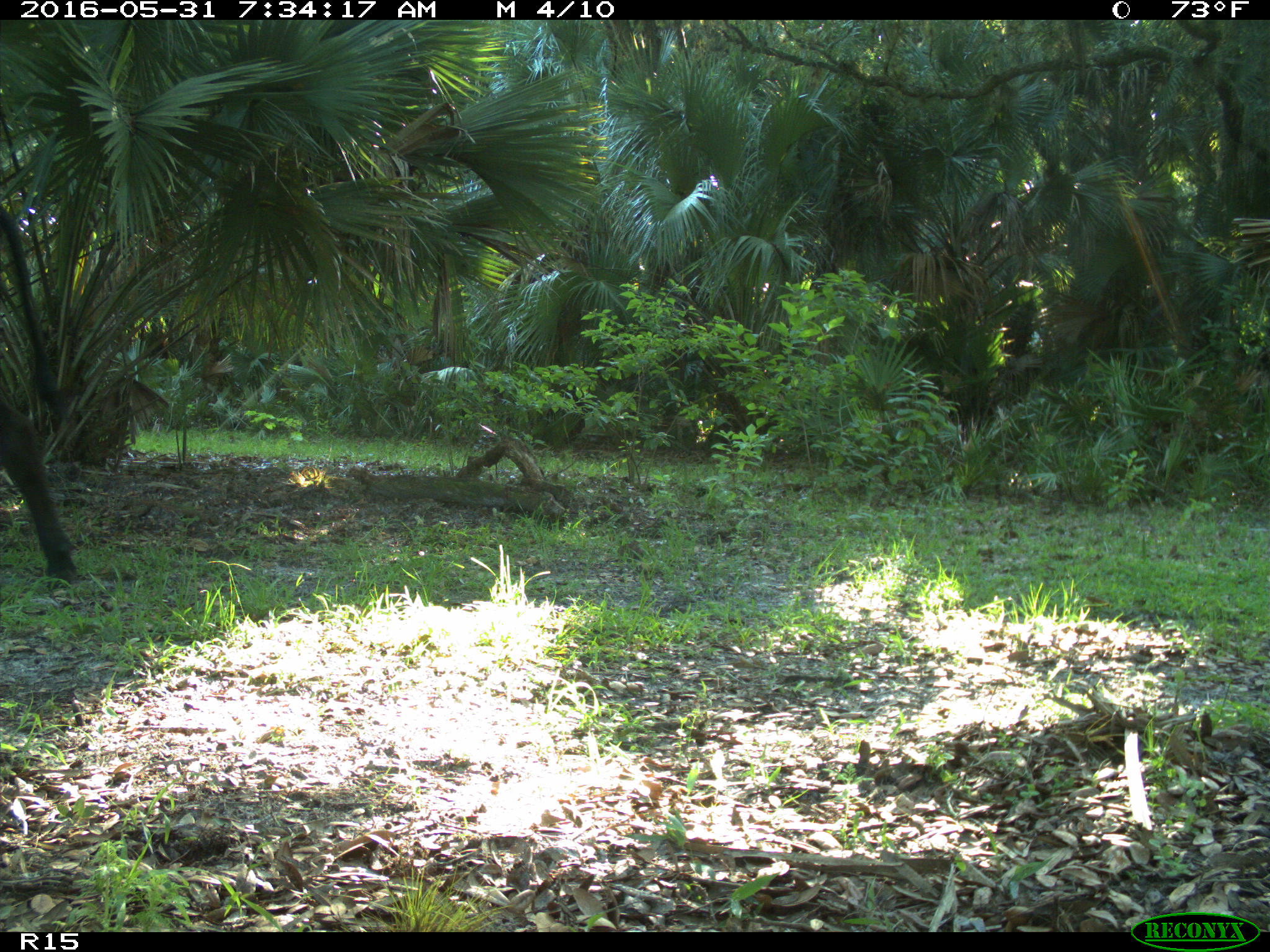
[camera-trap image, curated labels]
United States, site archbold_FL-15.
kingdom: Animalia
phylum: Chordata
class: Mammalia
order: Artiodactyla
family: Bovidae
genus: Bos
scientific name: Bos taurus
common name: domestic cow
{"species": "Bos taurus (domestic cow)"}